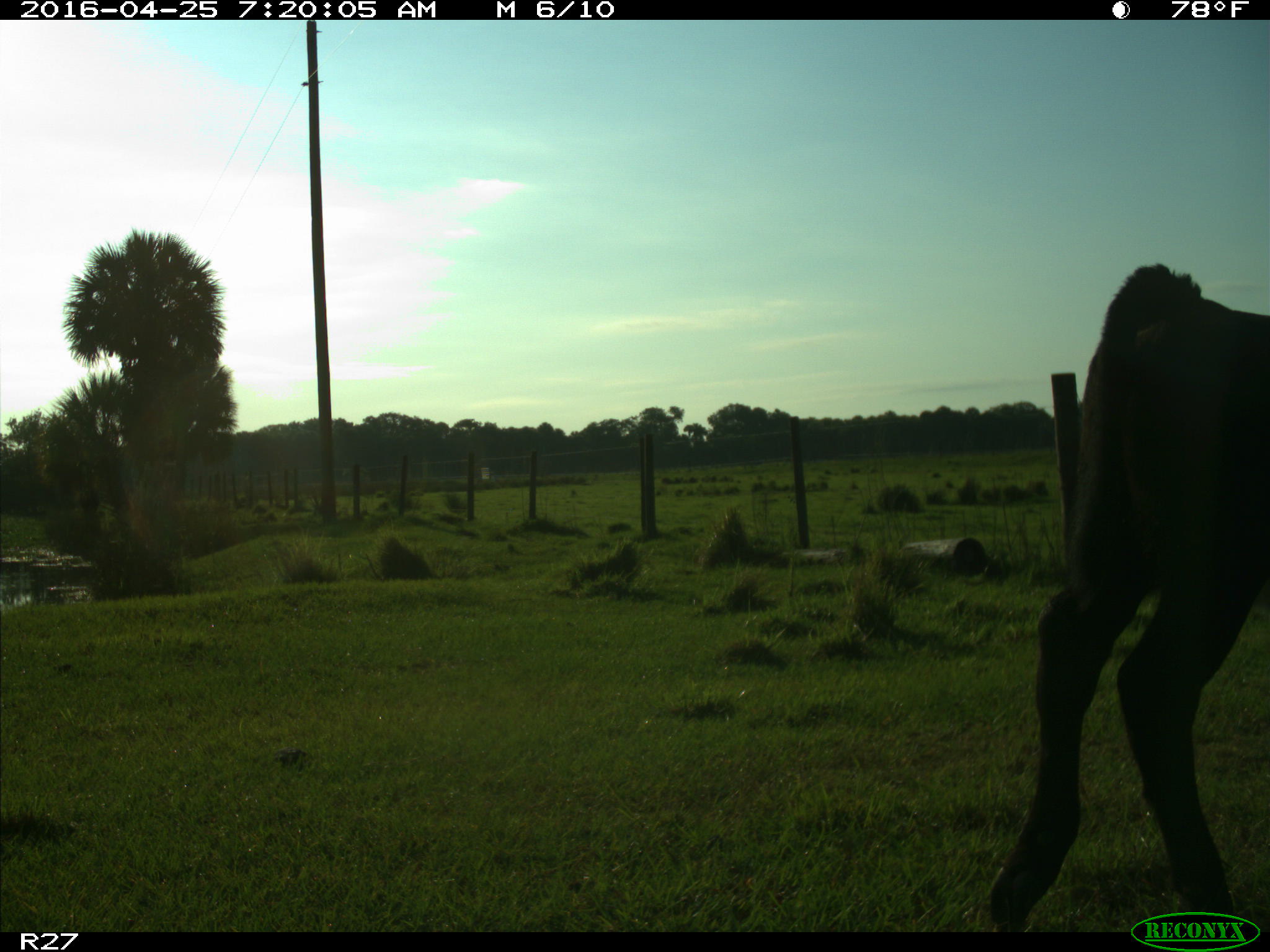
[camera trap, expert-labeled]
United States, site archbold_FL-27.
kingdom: Animalia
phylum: Chordata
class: Mammalia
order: Artiodactyla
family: Bovidae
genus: Bos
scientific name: Bos taurus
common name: domestic cow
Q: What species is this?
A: Bos taurus (domestic cow).